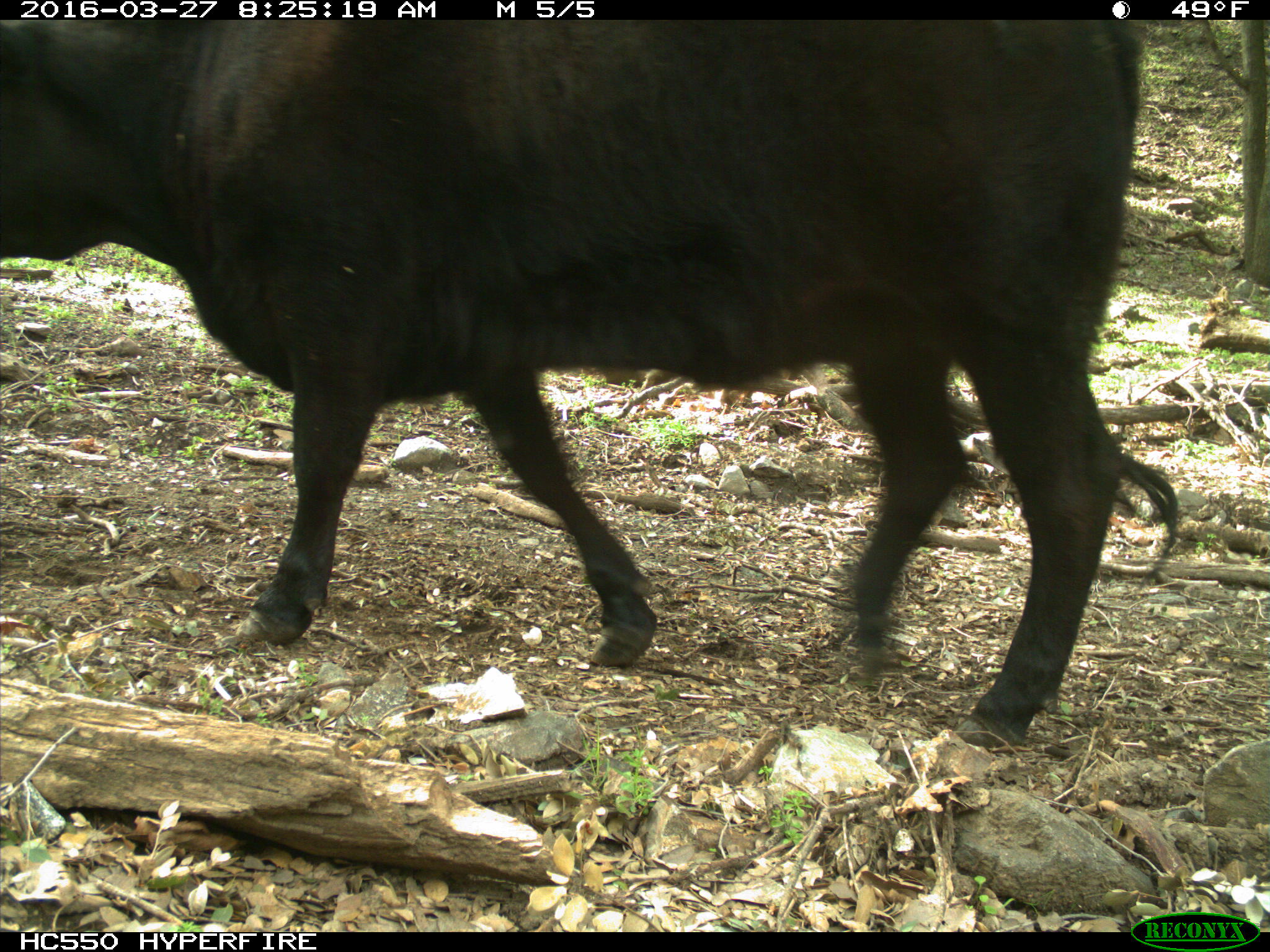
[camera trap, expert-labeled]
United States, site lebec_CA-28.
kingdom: Animalia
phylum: Chordata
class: Mammalia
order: Artiodactyla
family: Bovidae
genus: Bos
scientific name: Bos taurus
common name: domestic cow